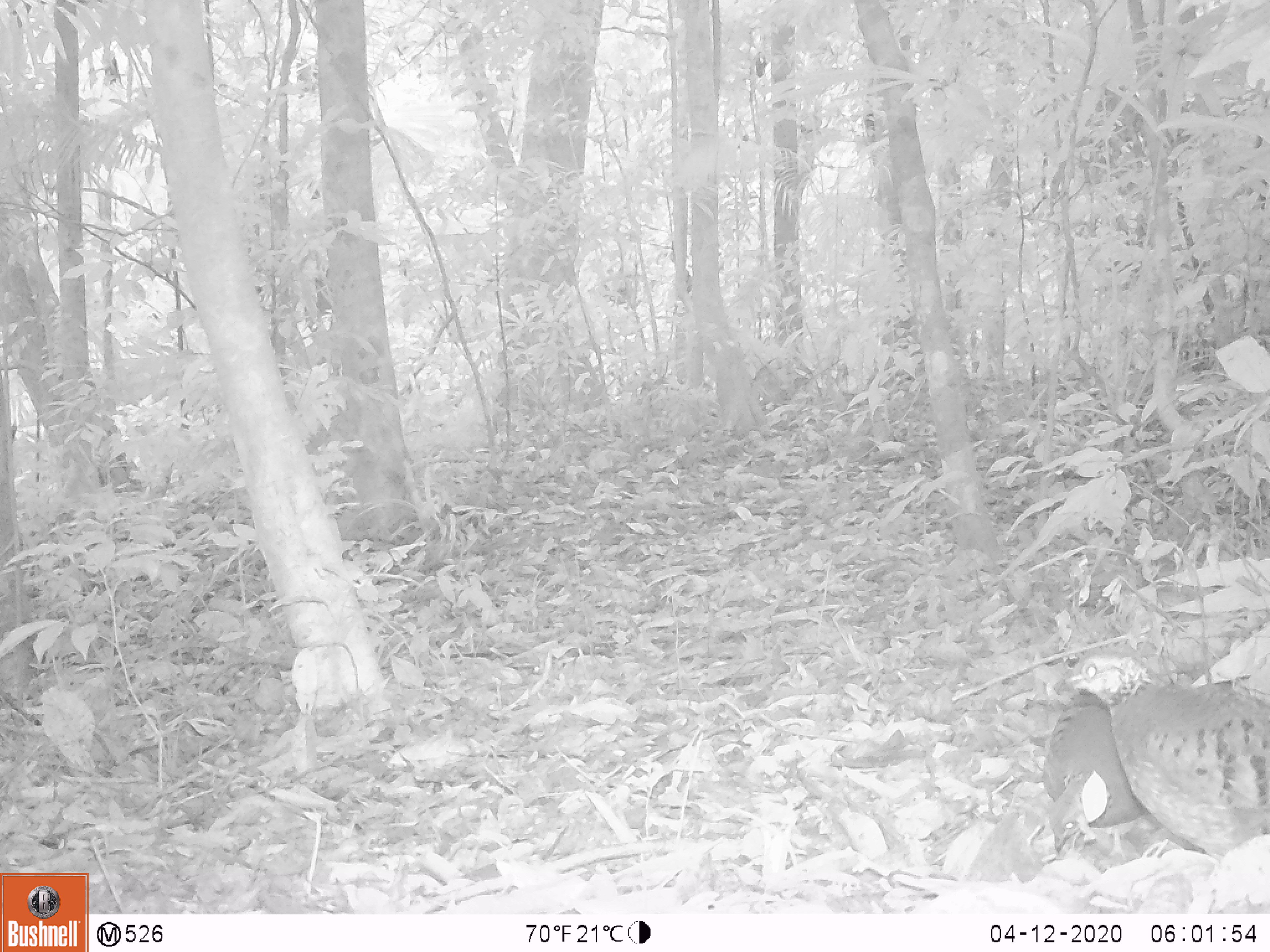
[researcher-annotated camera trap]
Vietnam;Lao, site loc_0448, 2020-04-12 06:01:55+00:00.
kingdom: Animalia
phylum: Chordata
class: Aves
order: Galliformes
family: Phasianidae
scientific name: Phasianidae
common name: partridge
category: unidentified partridge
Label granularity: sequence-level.